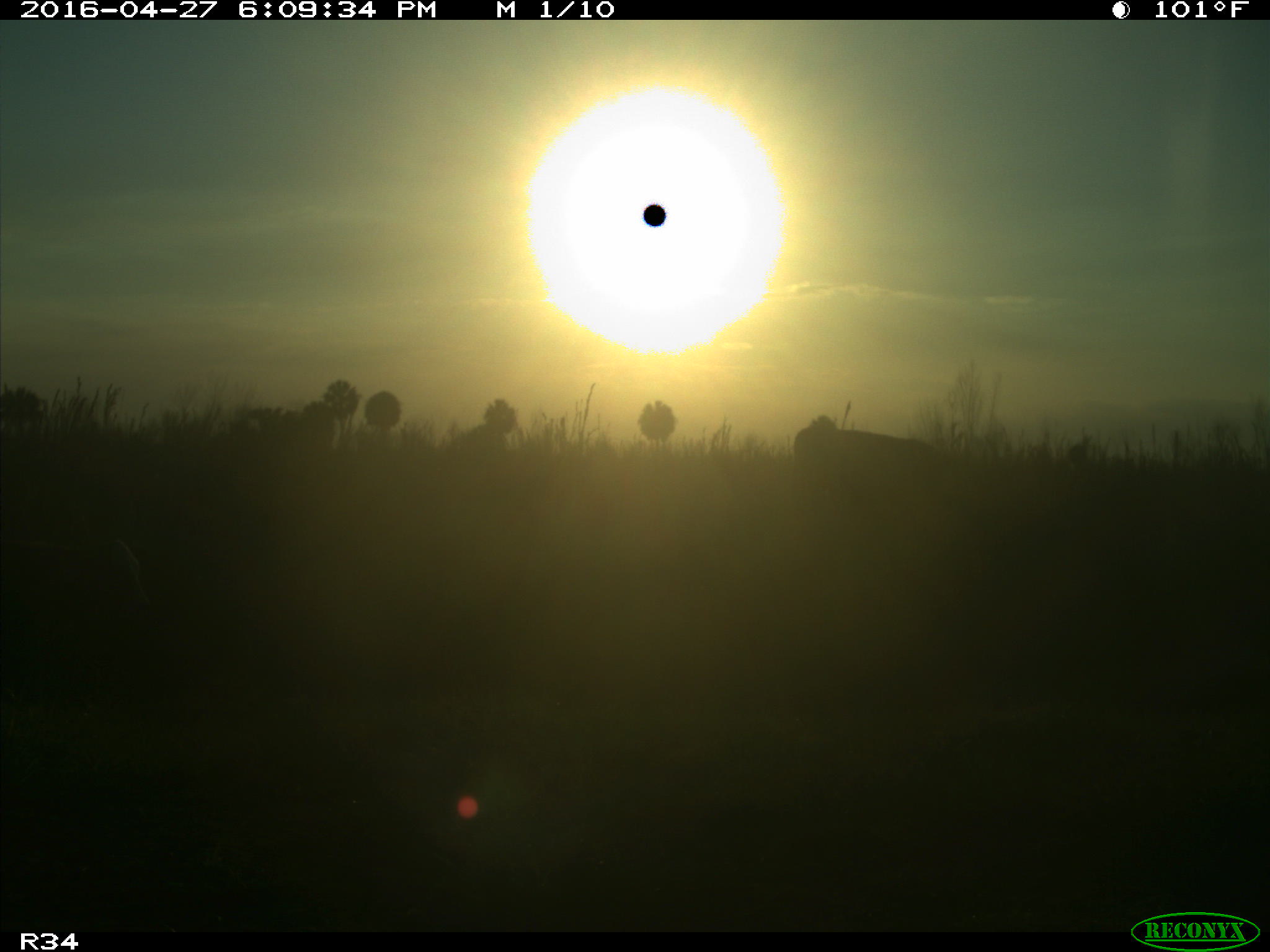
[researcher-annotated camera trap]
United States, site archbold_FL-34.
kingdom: Animalia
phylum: Chordata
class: Mammalia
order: Artiodactyla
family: Bovidae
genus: Bos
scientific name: Bos taurus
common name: domestic cow